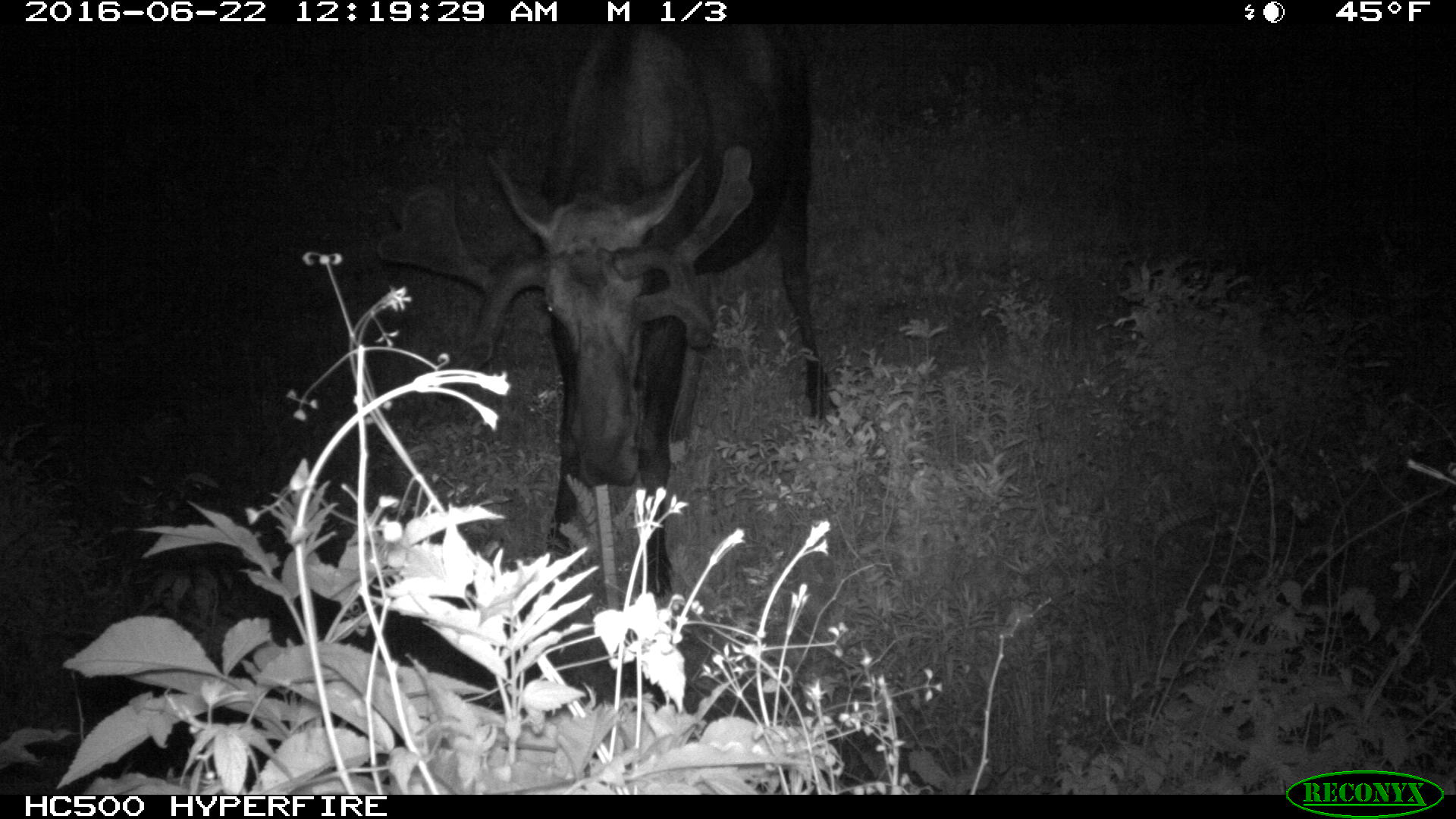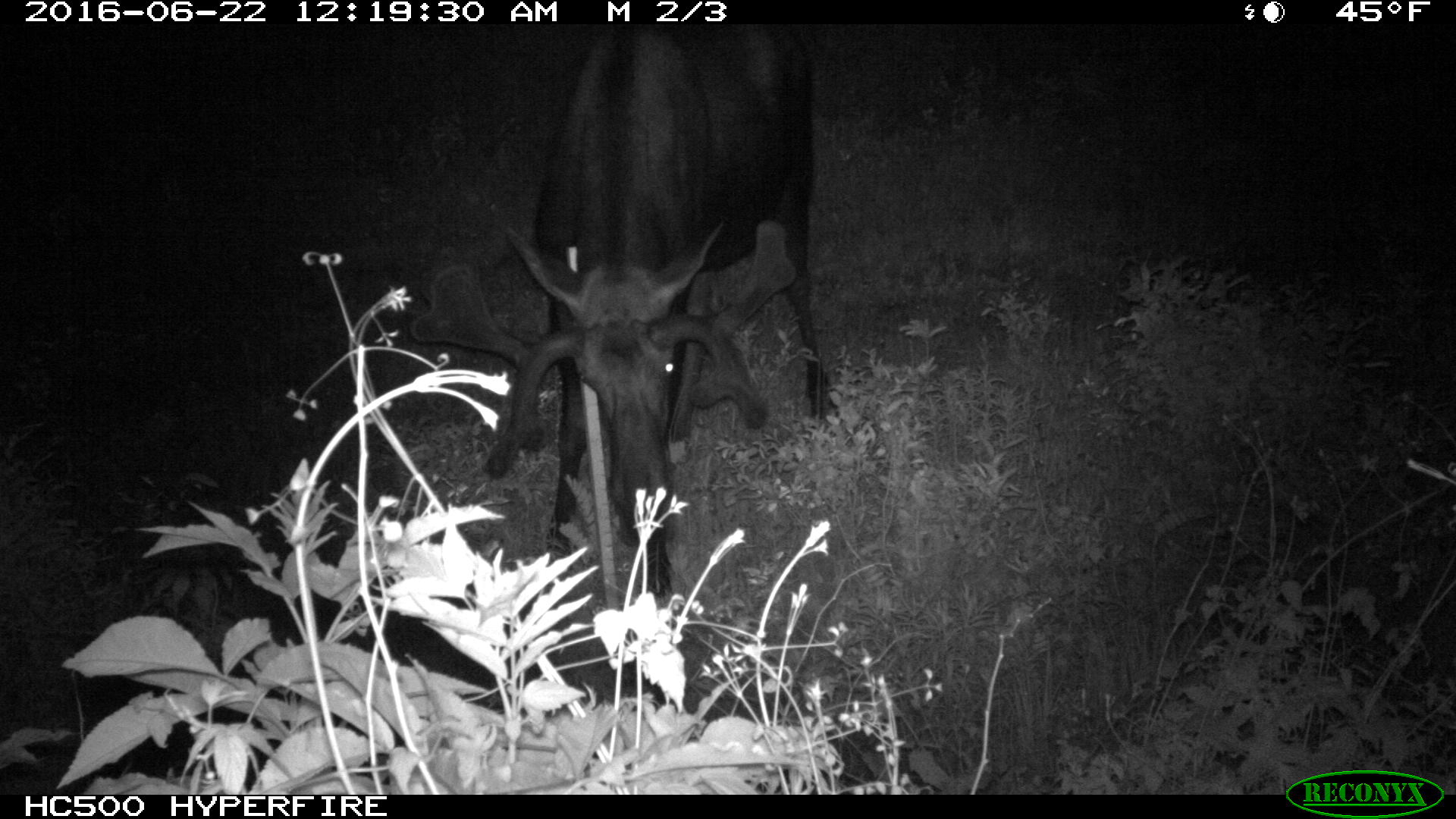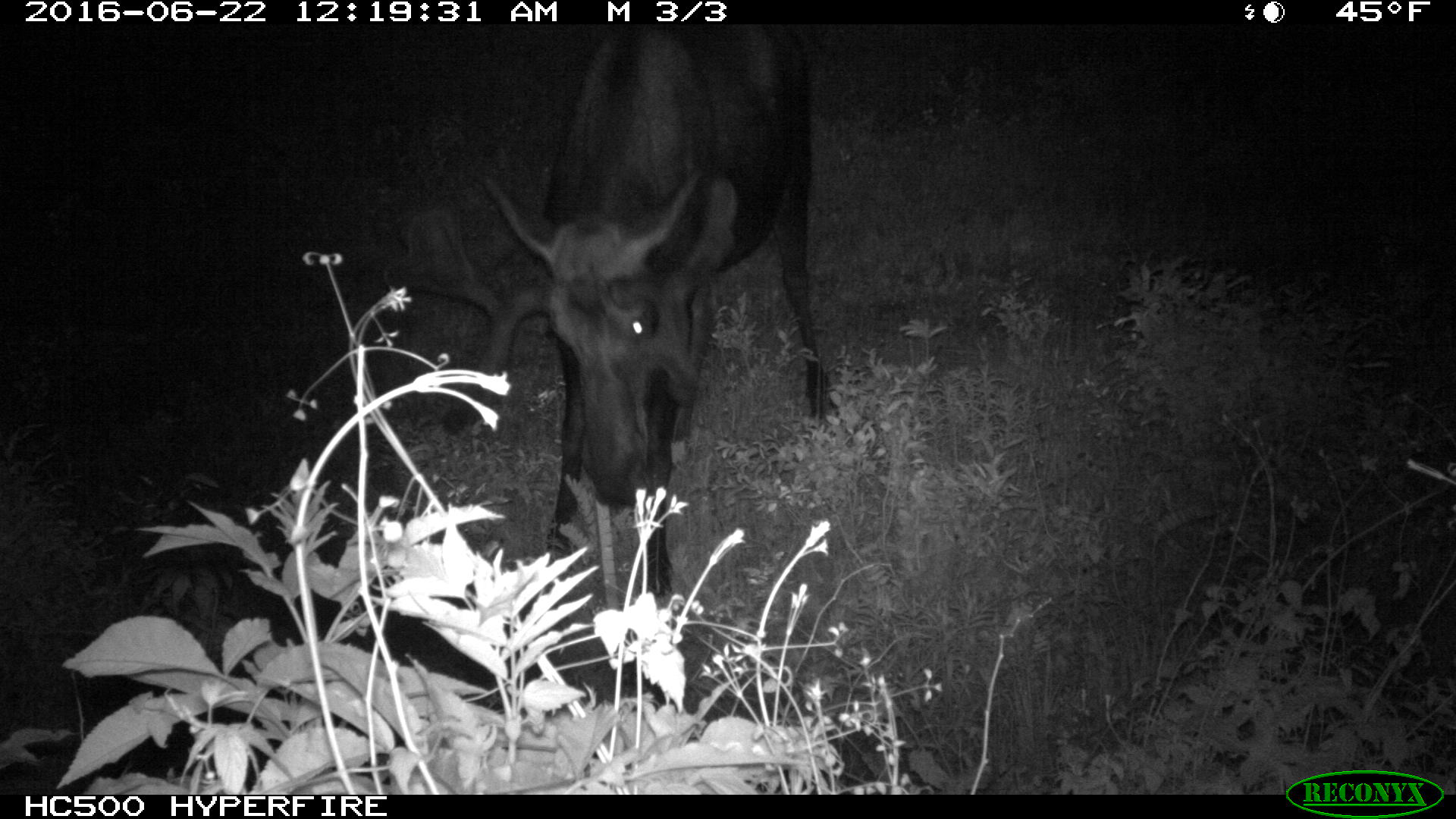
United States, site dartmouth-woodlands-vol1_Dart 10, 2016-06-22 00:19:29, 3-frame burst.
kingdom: Animalia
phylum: Chordata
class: Mammalia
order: Artiodactyla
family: Cervidae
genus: Alces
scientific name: Alces alces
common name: moose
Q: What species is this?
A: Moose (Alces alces).